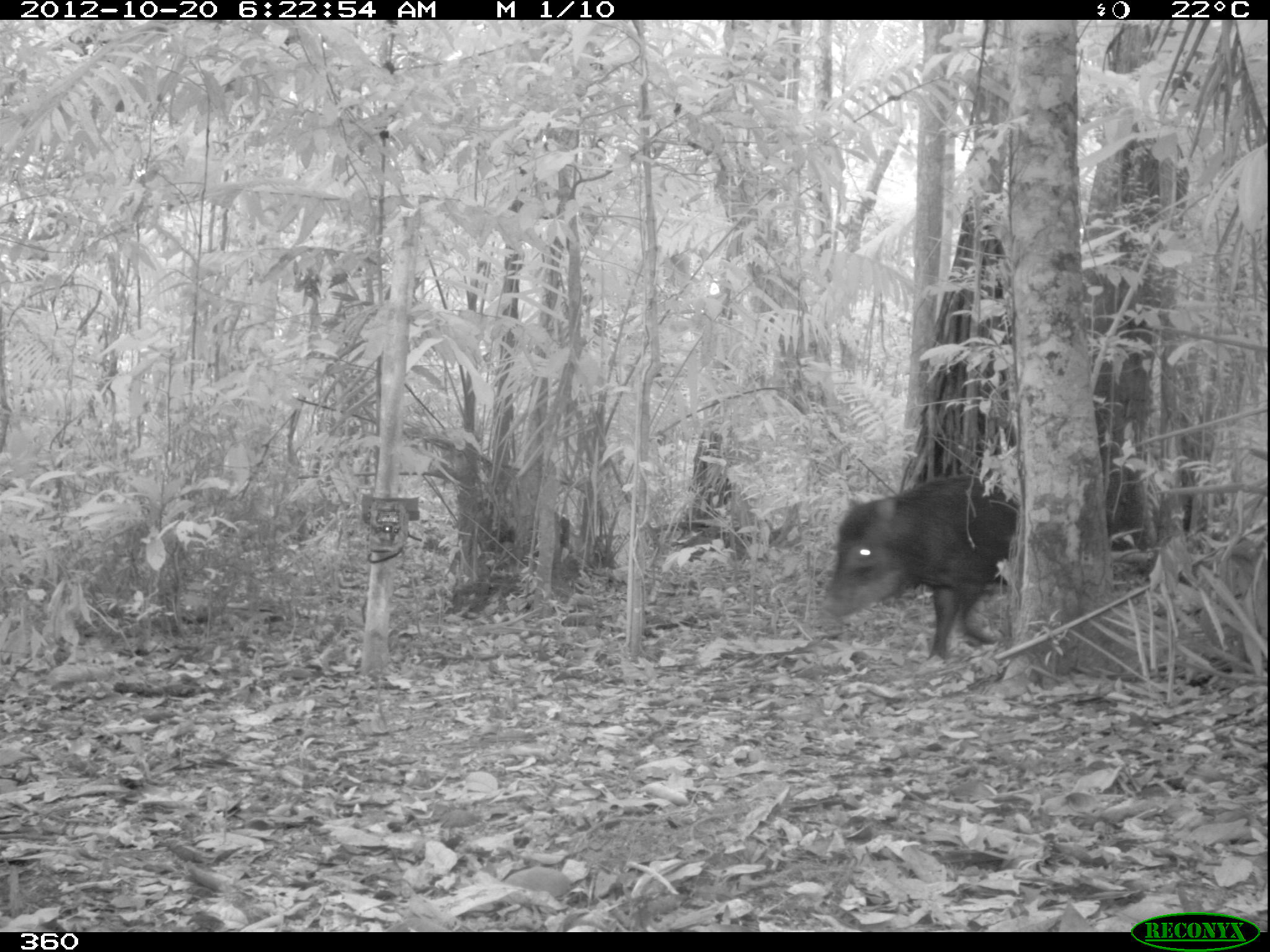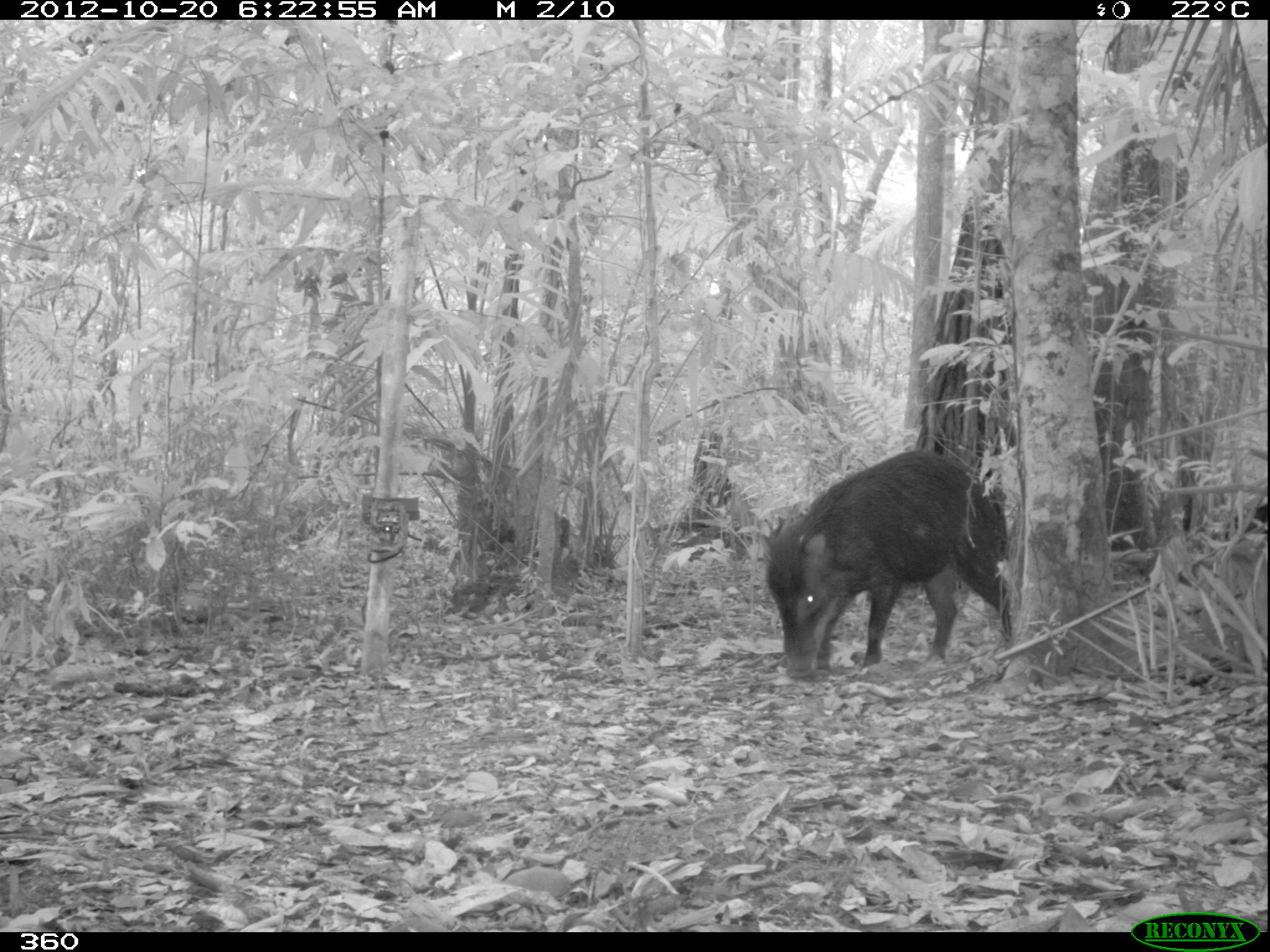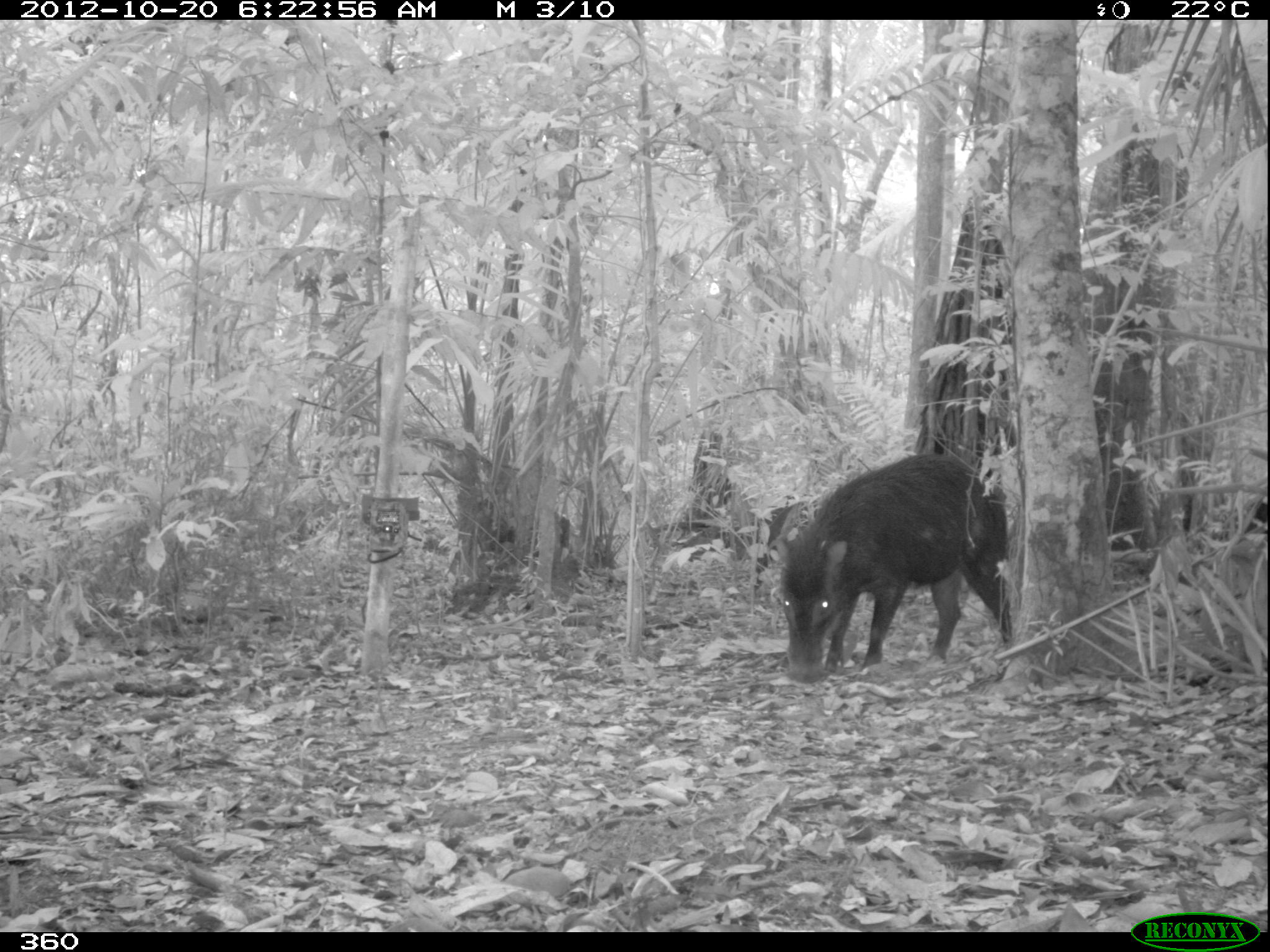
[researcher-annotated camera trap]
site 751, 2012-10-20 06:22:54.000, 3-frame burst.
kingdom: Animalia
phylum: Chordata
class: Mammalia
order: Artiodactyla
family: Tayassuidae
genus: Tayassu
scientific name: Tayassu pecari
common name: white-lipped peccary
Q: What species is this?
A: Tayassu pecari (white-lipped peccary).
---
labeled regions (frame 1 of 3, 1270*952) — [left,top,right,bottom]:
tayassu pecari: [821,477,1019,658]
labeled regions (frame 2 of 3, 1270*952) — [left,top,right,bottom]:
tayassu pecari: [766,448,1012,677]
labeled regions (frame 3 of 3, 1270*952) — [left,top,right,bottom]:
tayassu pecari: [775,452,1013,682]